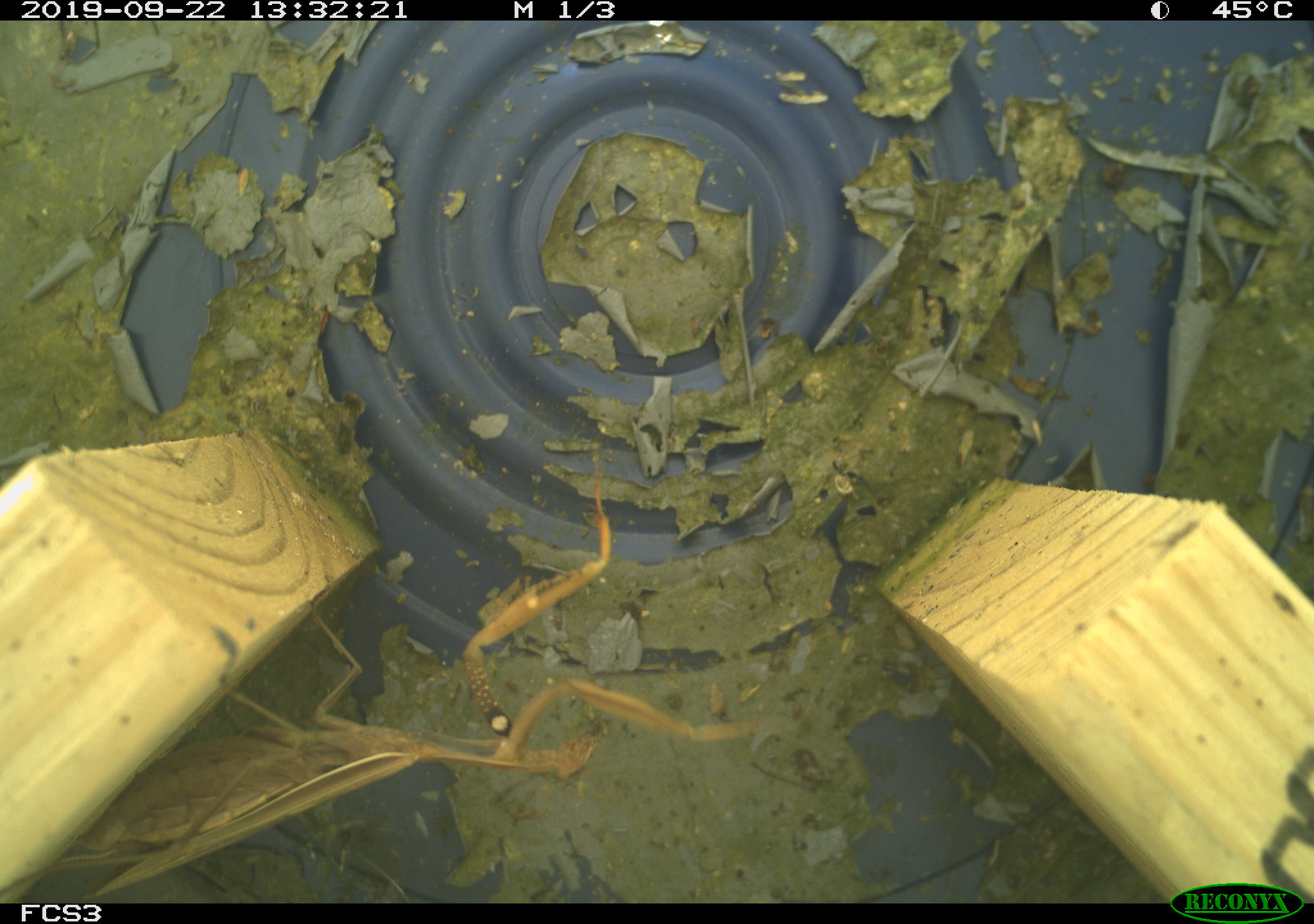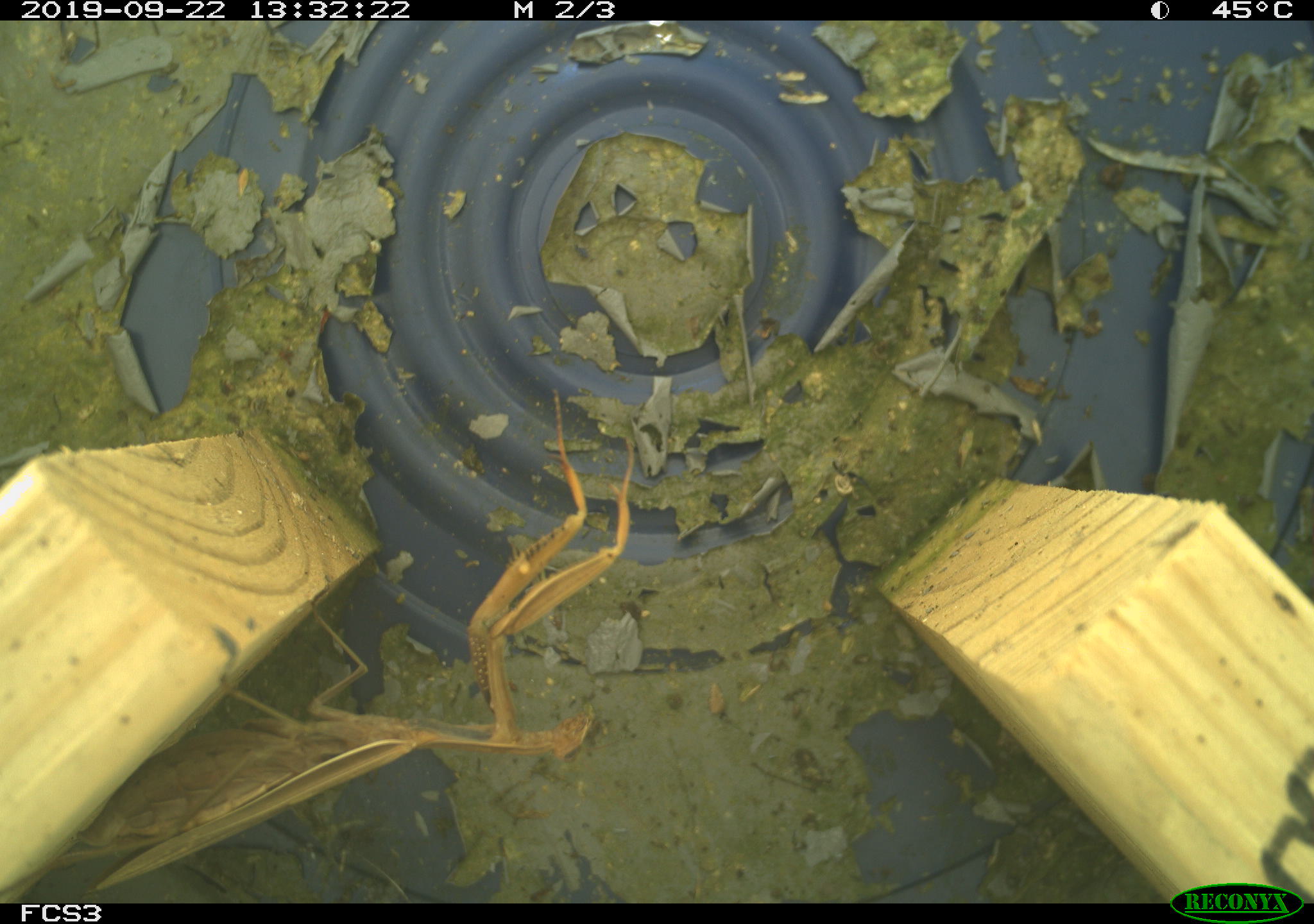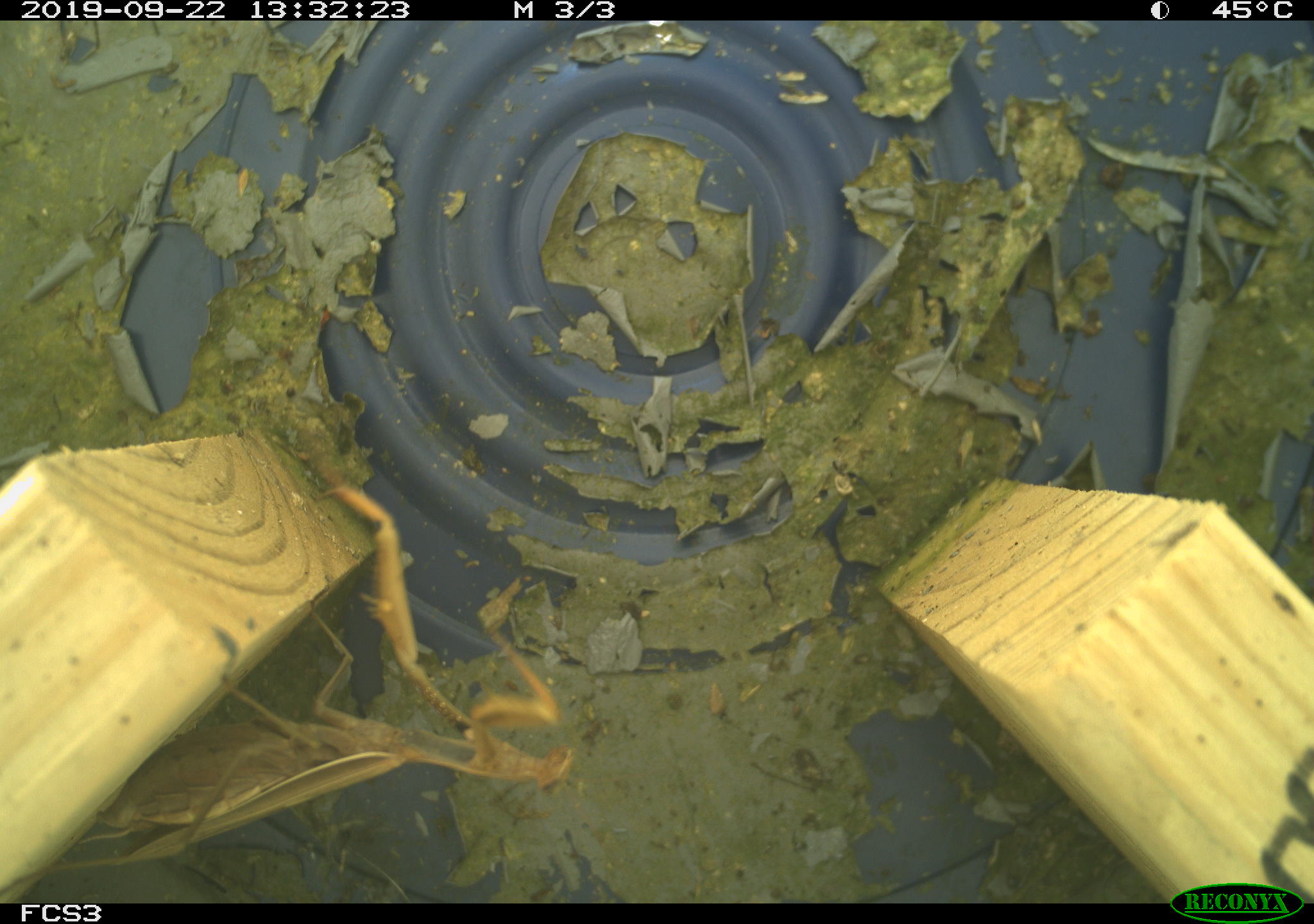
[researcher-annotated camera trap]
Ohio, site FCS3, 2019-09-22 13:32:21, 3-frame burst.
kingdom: Animalia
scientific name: Animalia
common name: animal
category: invertebrate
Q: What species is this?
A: Invertebrate (animal) (Animalia).